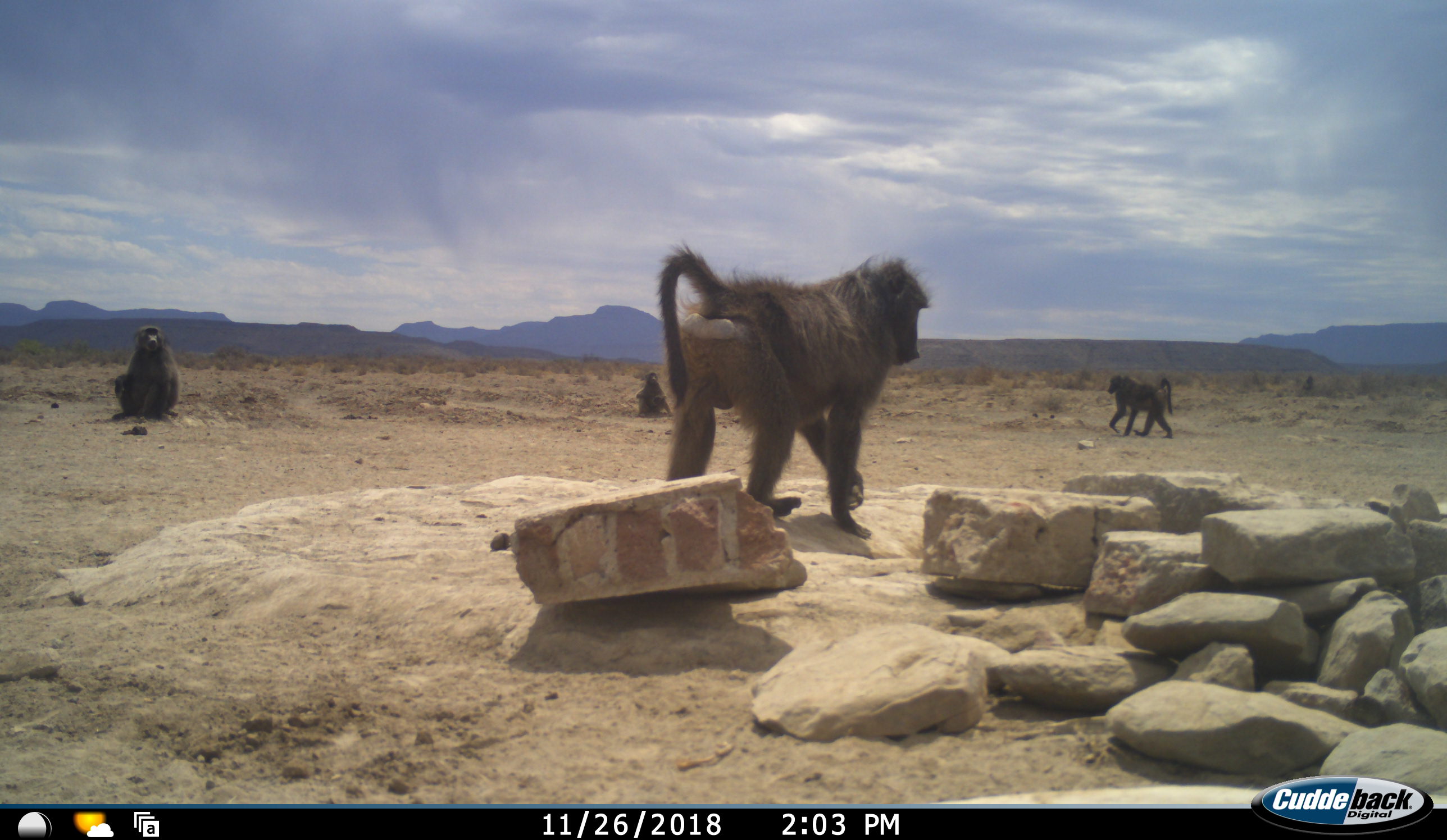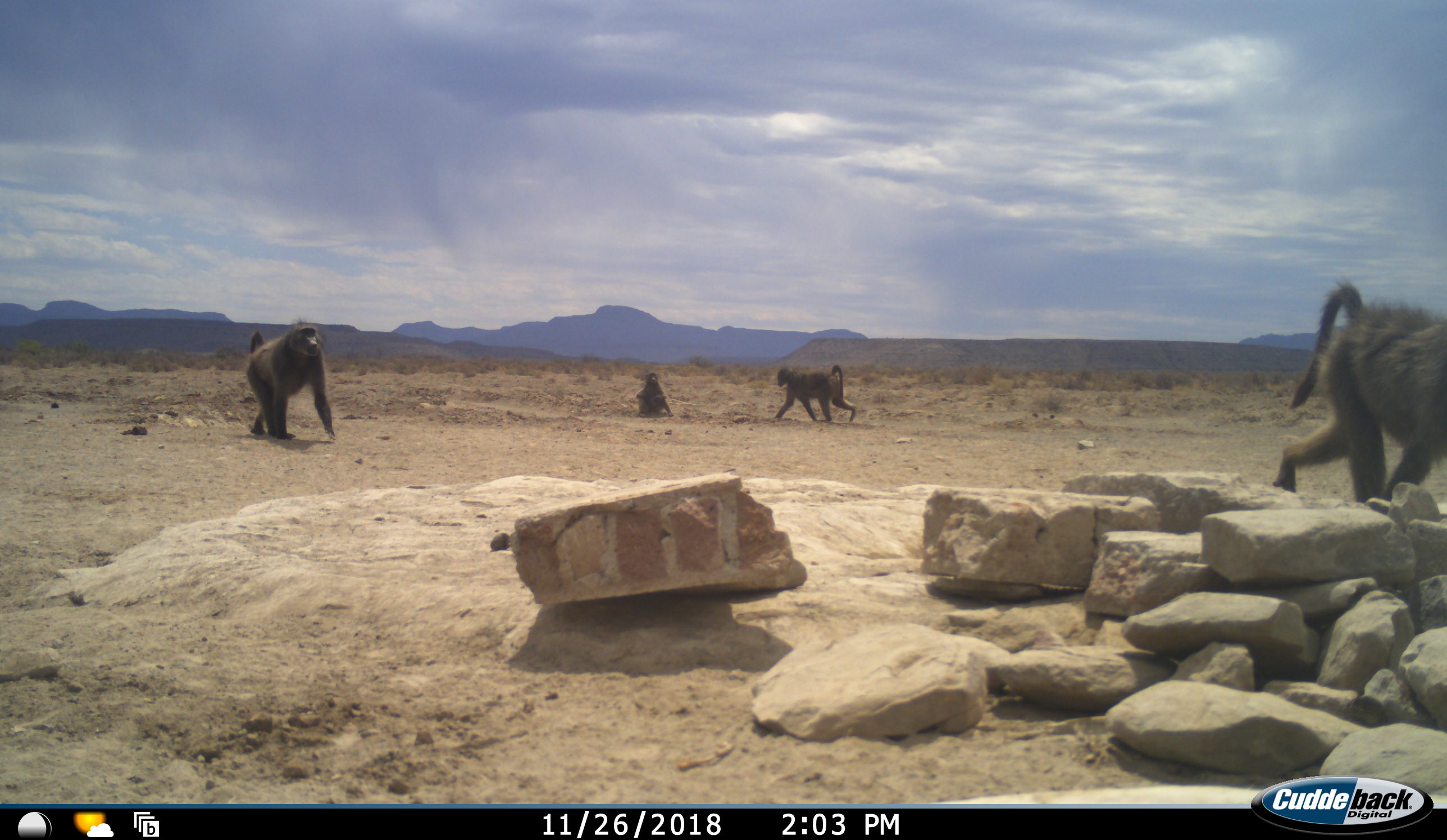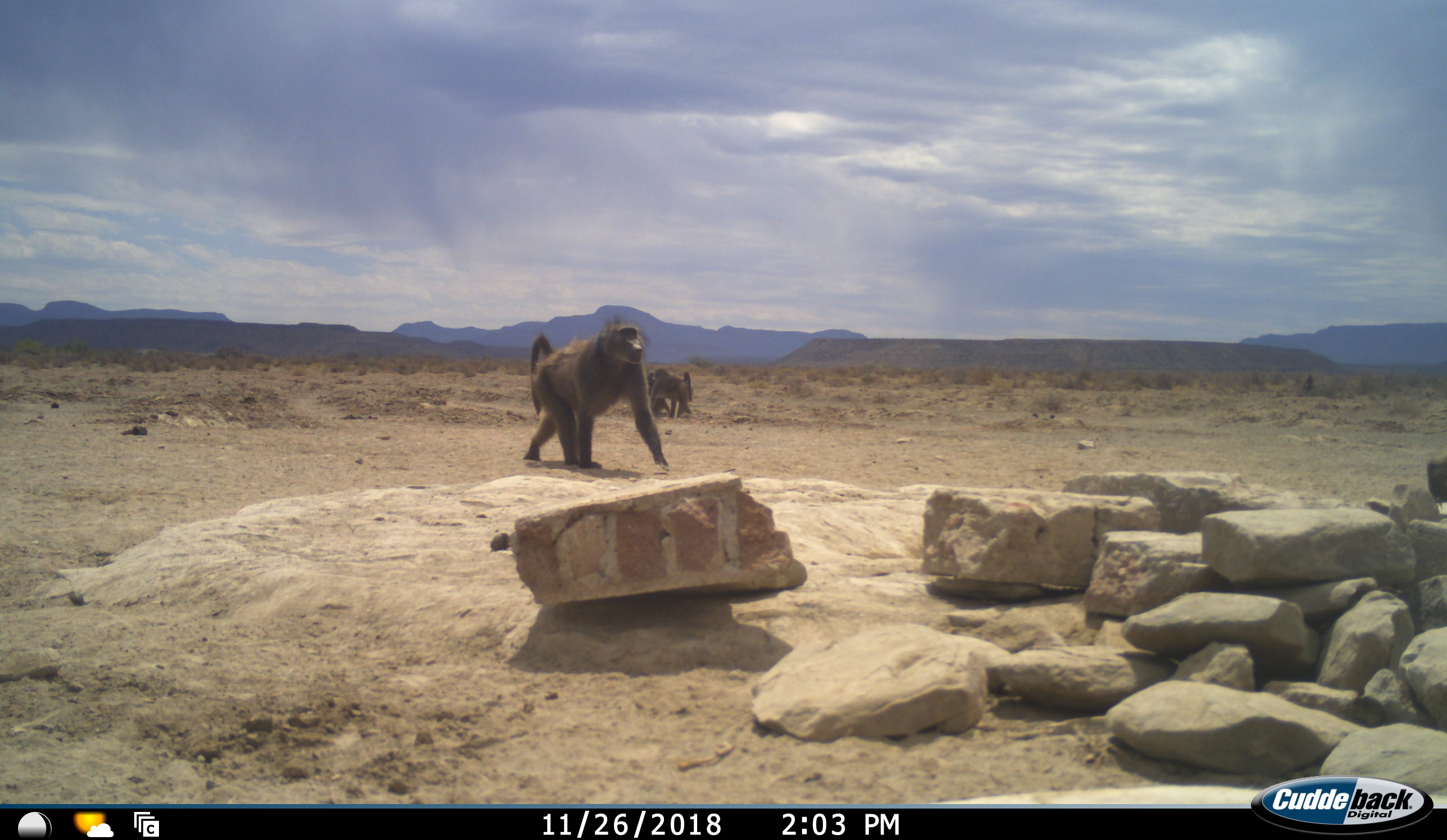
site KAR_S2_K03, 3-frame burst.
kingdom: Animalia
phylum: Chordata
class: Mammalia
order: Primates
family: Cercopithecidae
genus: Papio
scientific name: Papio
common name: baboon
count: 4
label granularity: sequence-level